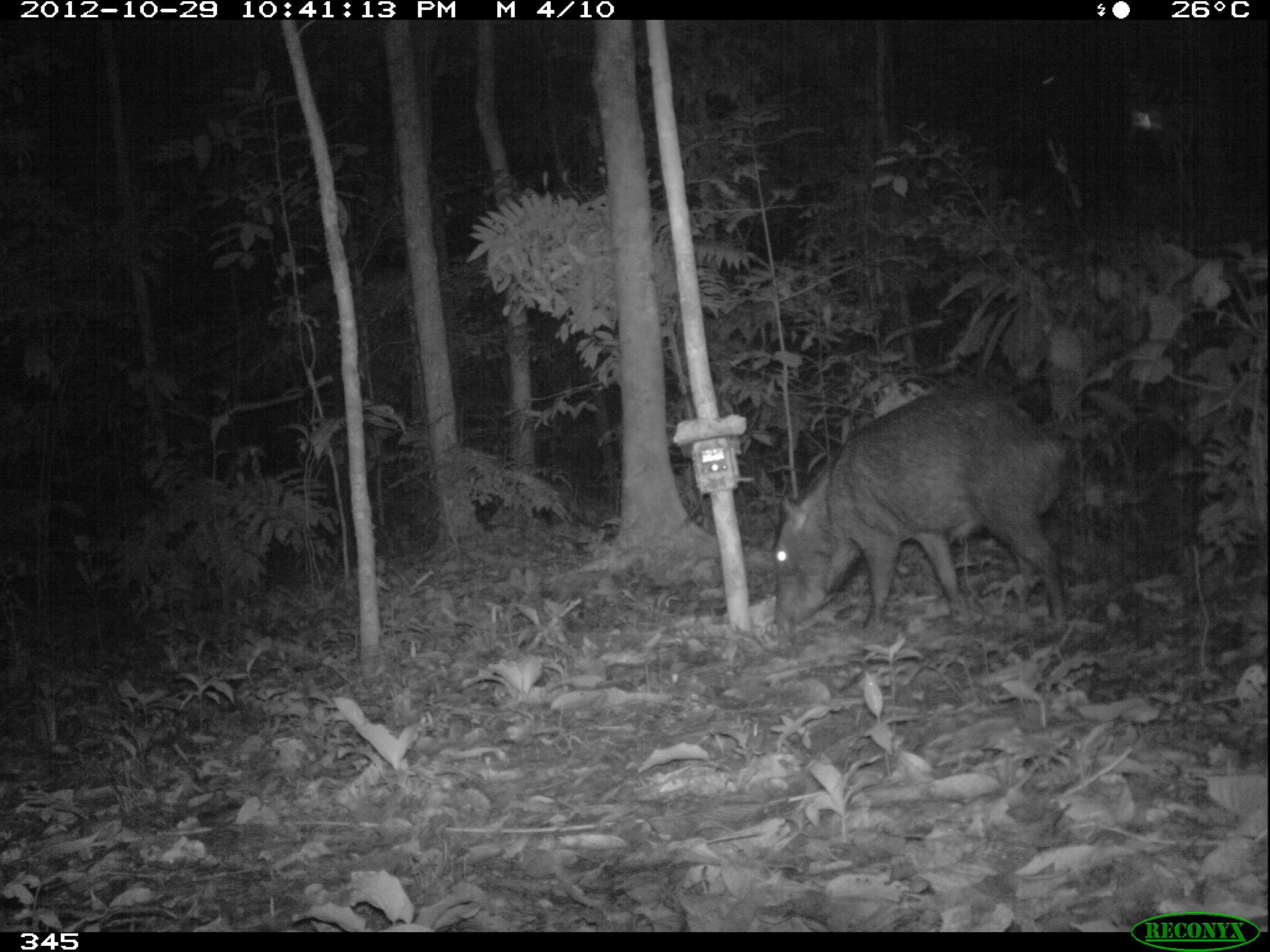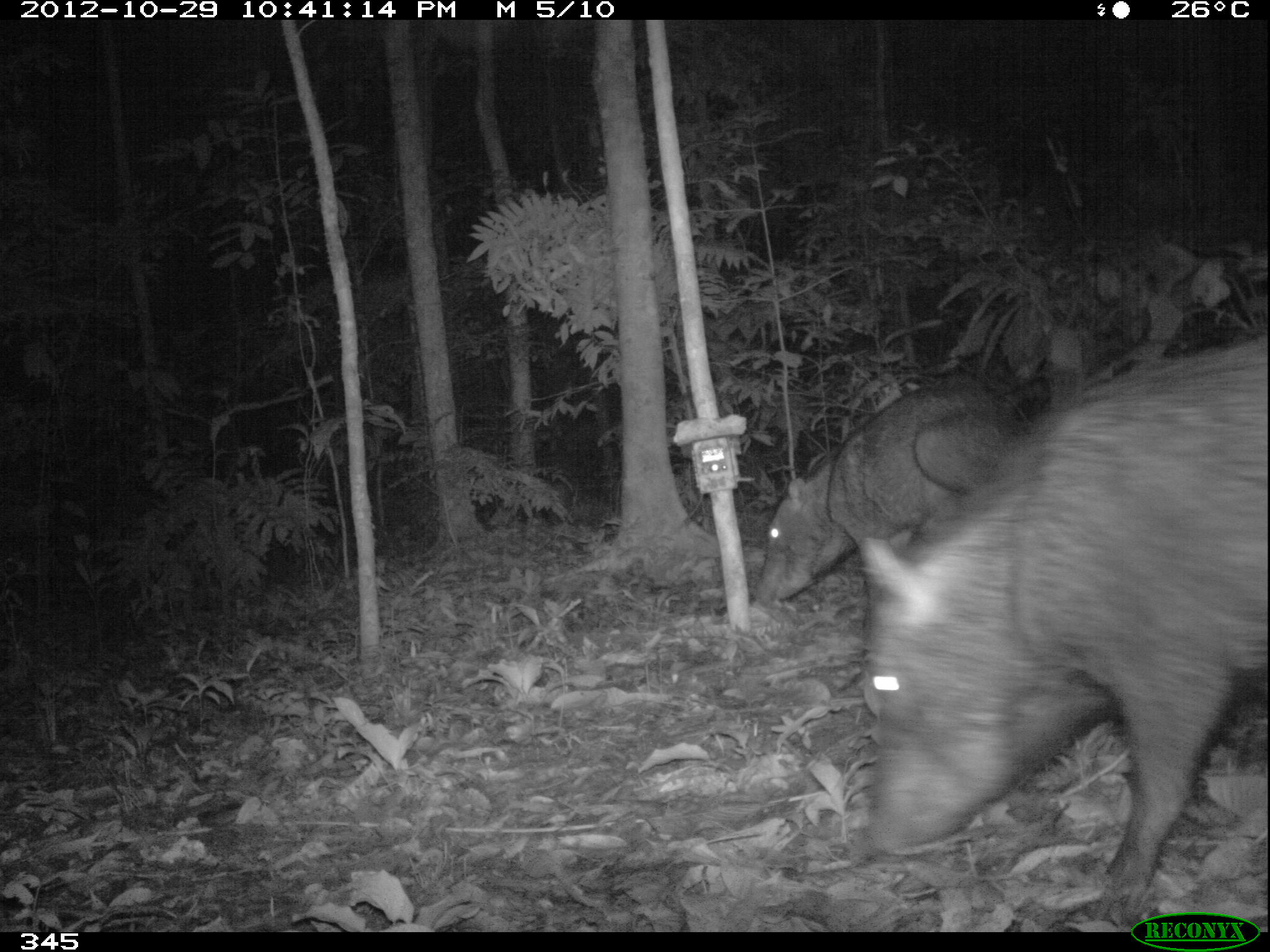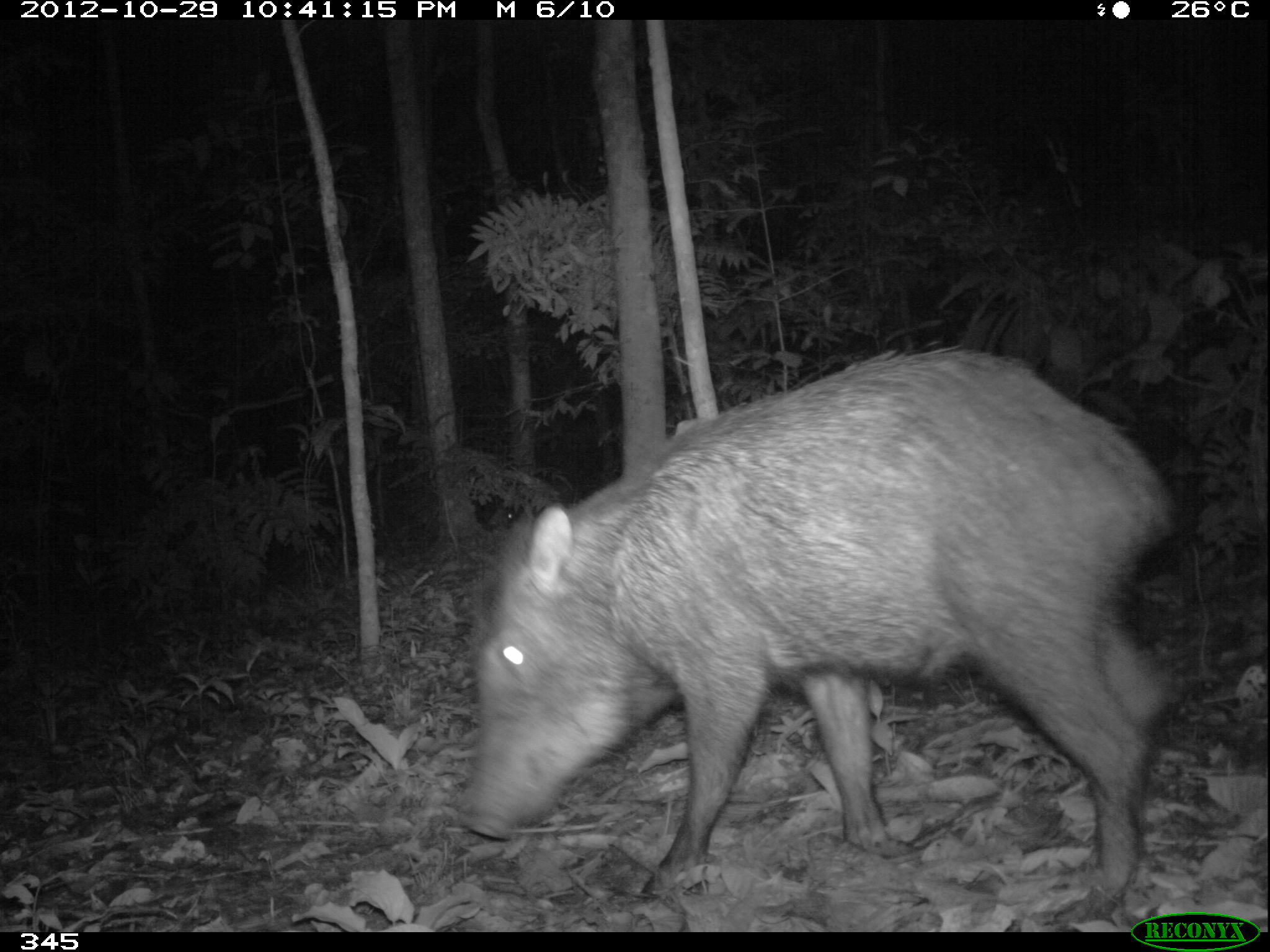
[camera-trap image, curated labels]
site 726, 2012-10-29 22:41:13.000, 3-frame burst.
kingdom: Animalia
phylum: Chordata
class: Mammalia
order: Artiodactyla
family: Tayassuidae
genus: Tayassu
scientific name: Tayassu pecari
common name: white-lipped peccary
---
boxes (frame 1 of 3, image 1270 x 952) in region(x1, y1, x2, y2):
tayassu pecari: region(766, 387, 1073, 636)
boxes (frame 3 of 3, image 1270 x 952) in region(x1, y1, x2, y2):
tayassu pecari: region(450, 336, 1184, 930)